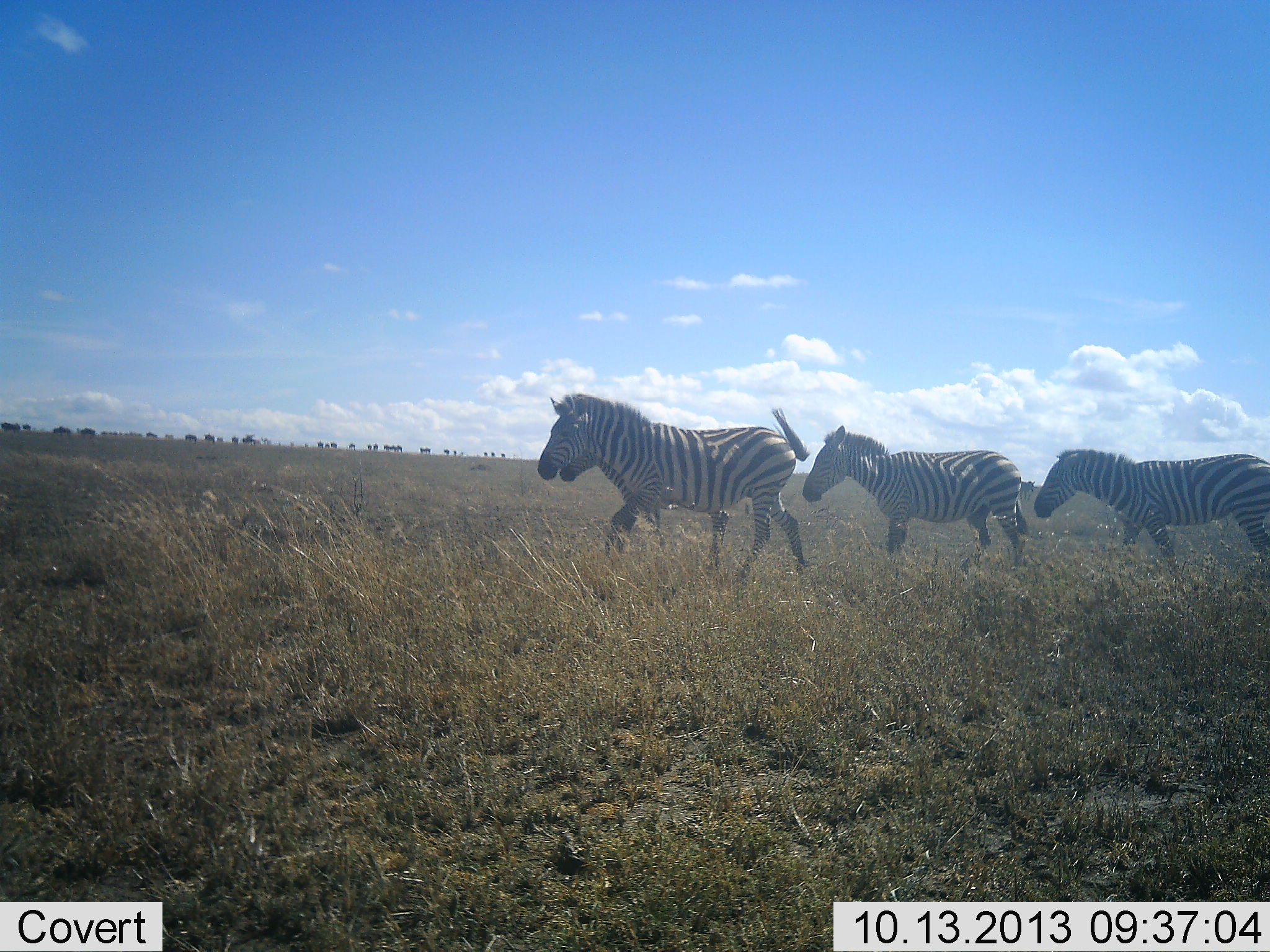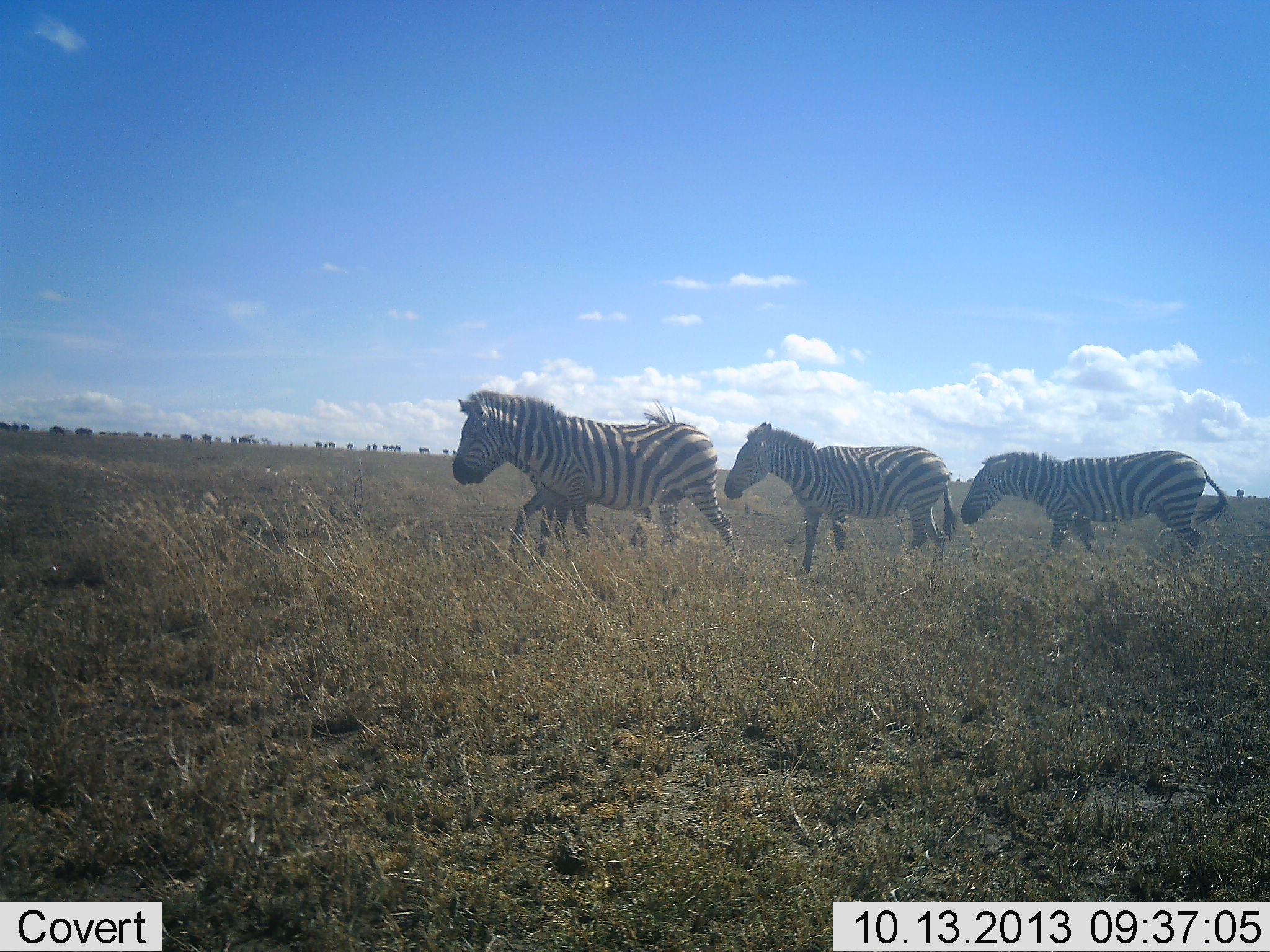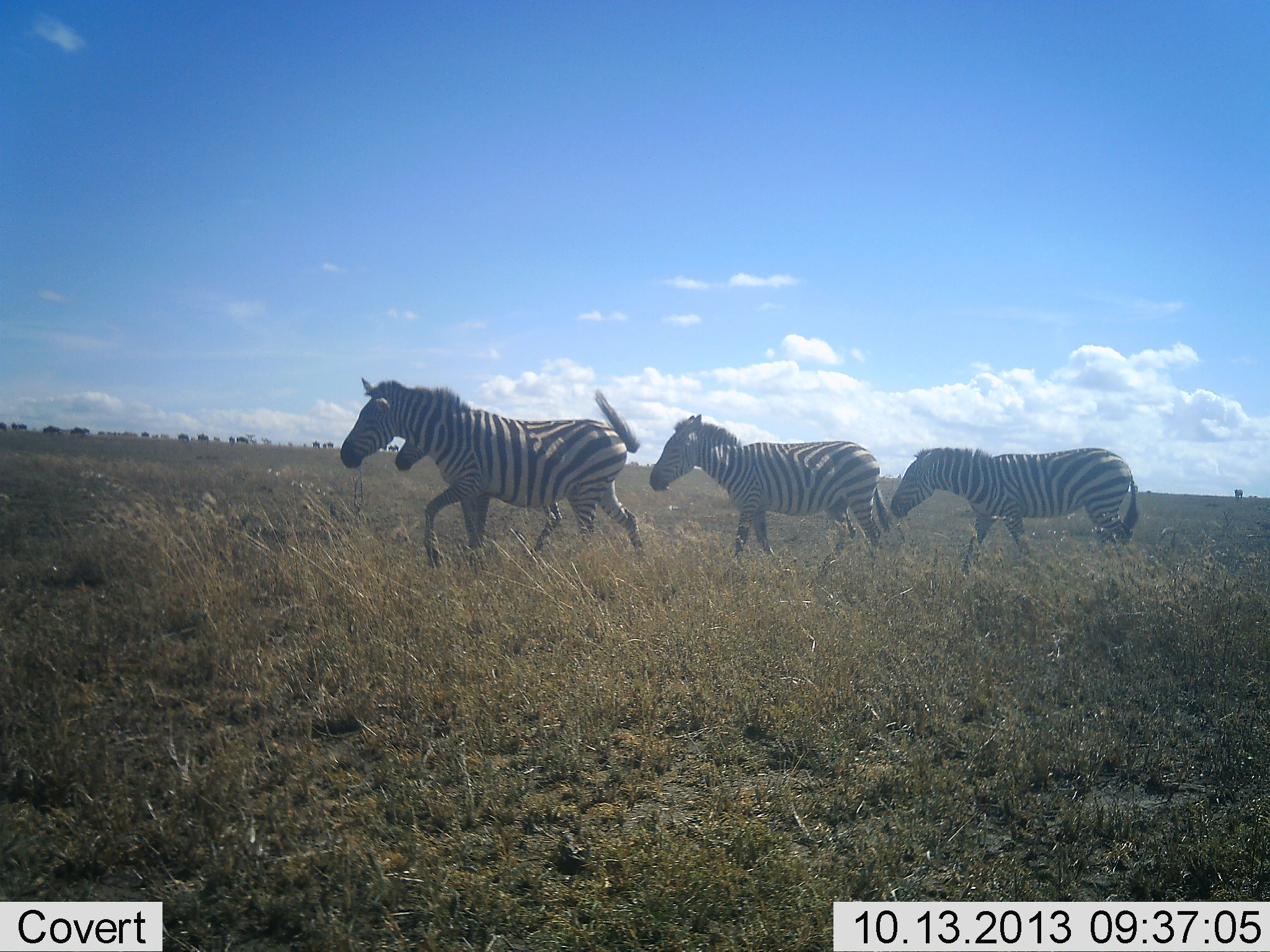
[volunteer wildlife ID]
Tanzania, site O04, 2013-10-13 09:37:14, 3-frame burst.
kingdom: Animalia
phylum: Chordata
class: Mammalia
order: Perissodactyla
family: Equidae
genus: Equus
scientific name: Equus quagga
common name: plains zebra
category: zebra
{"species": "zebra (plains zebra) (Equus quagga)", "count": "4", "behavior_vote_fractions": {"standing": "0%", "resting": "0%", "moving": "100%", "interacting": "0%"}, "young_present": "10%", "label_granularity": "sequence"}